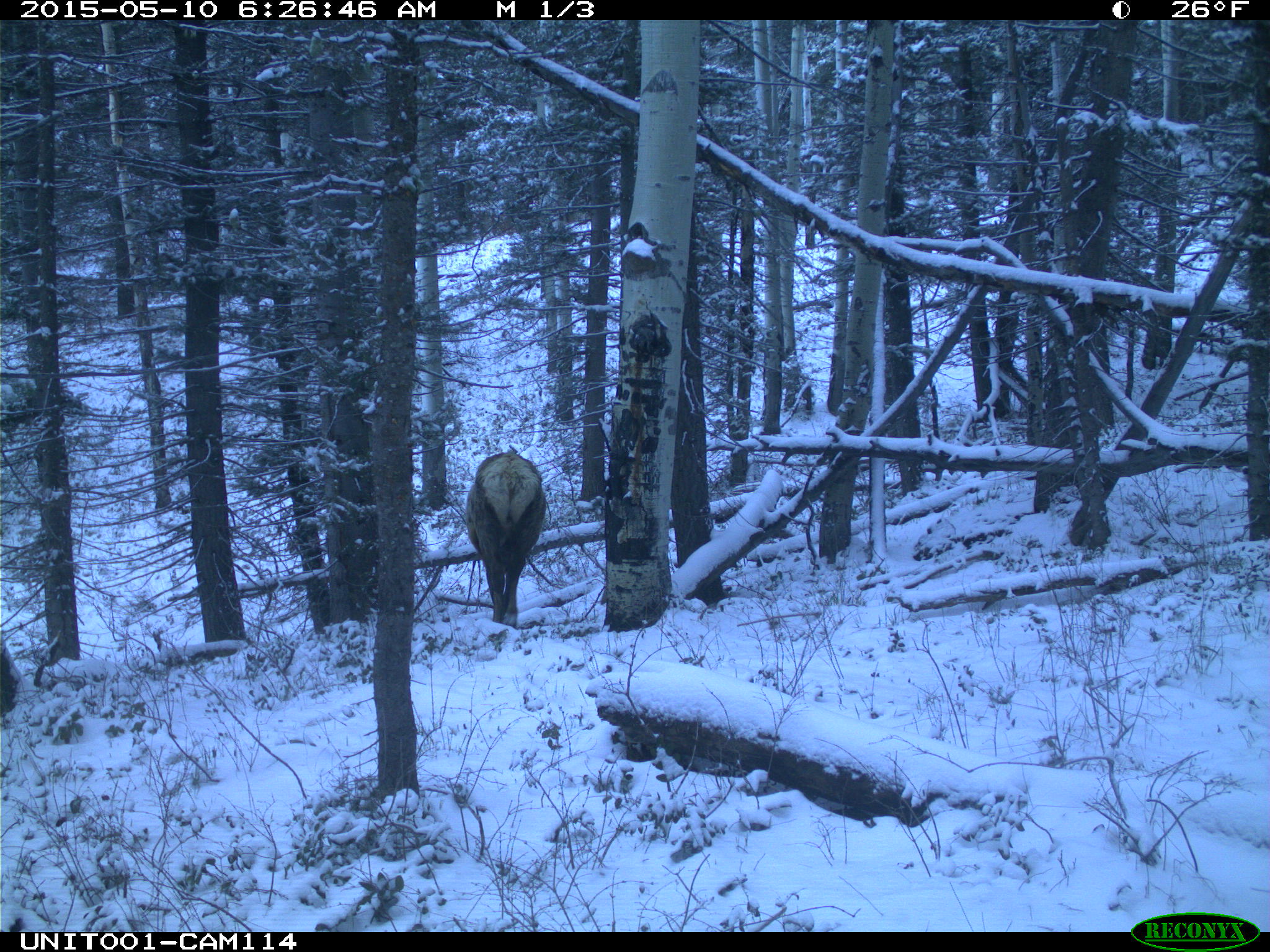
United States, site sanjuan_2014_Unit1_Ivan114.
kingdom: Animalia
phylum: Chordata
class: Mammalia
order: Artiodactyla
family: Cervidae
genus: Cervus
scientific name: Cervus elaphus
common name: red deer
Cervus elaphus (red deer).